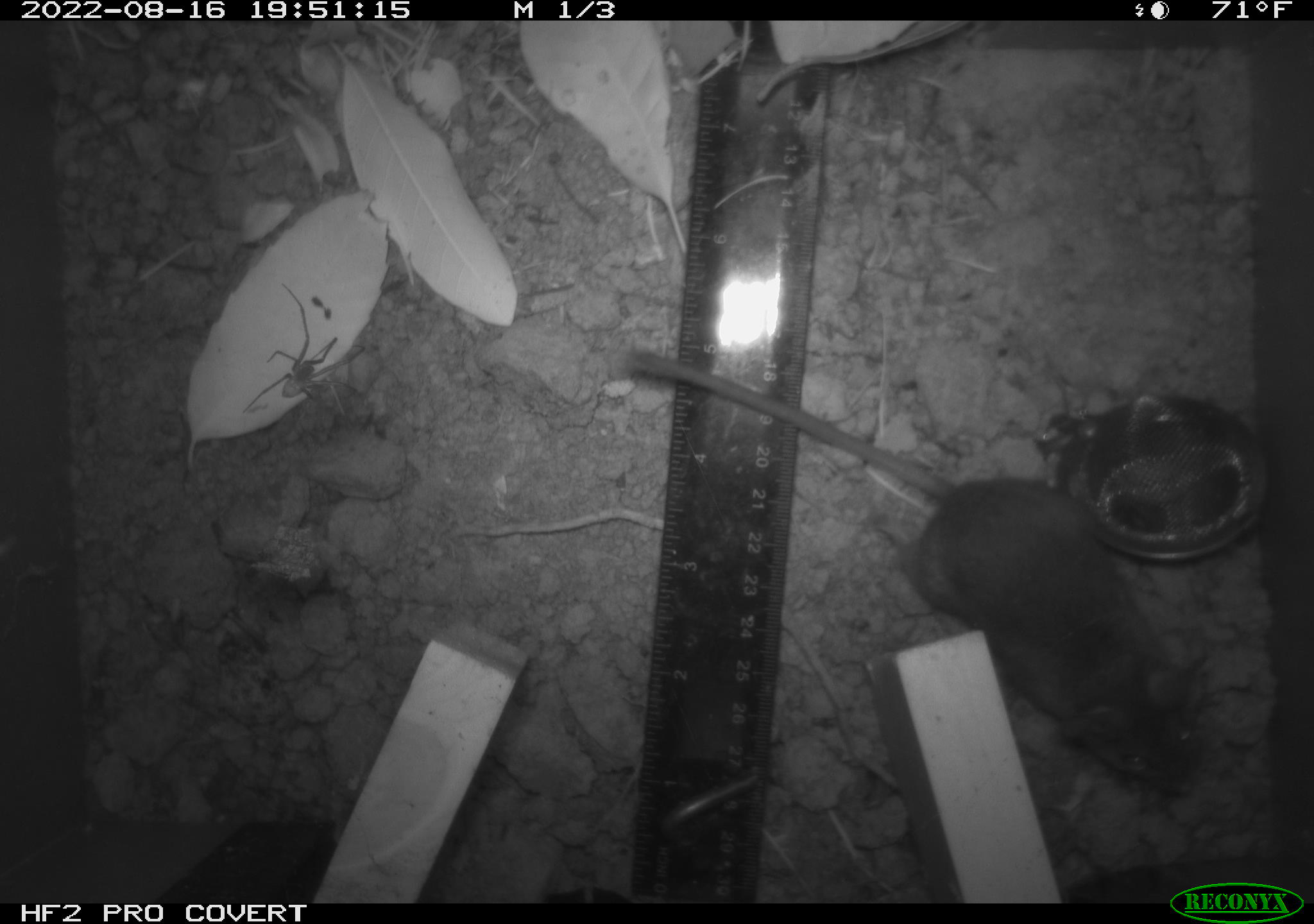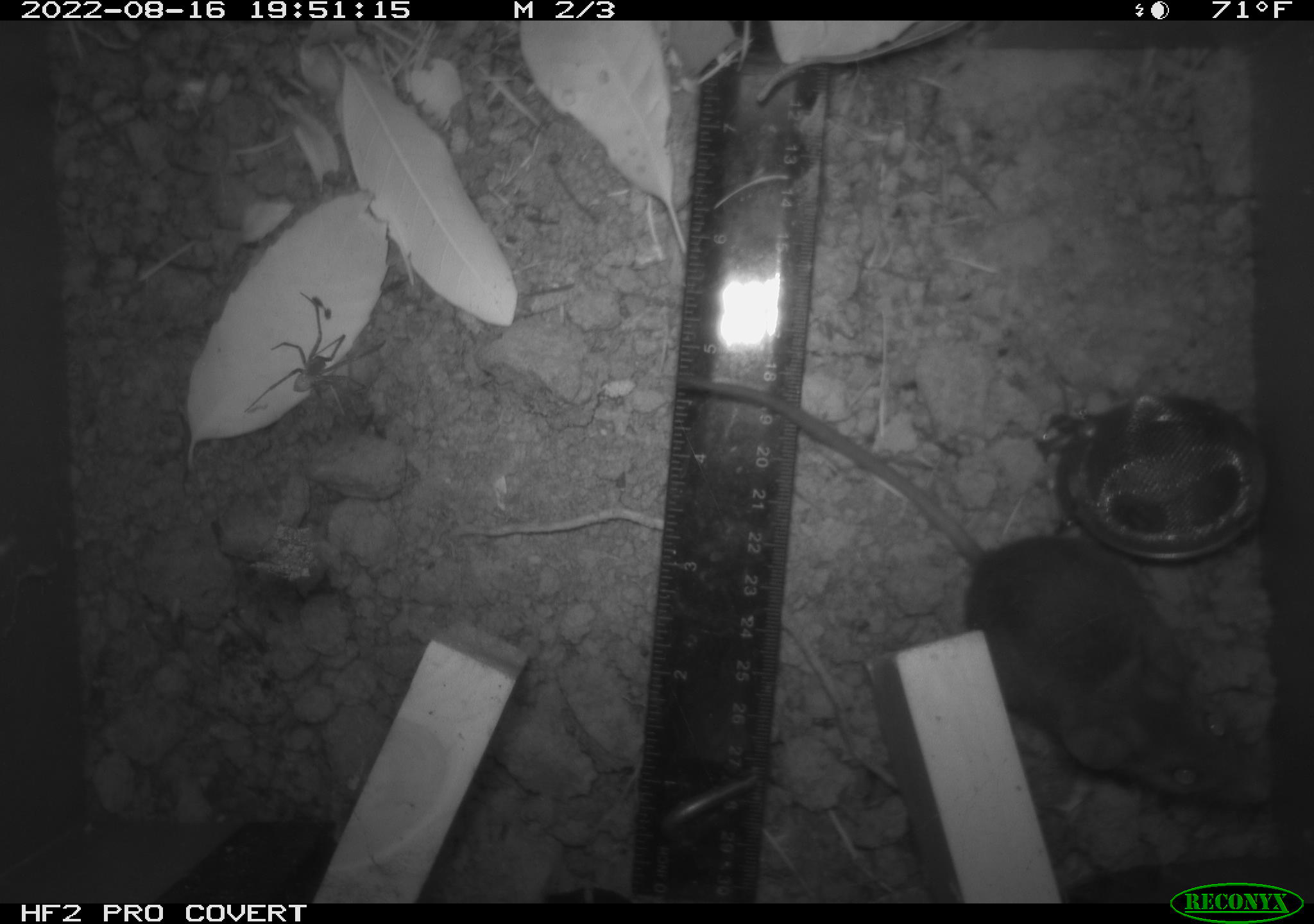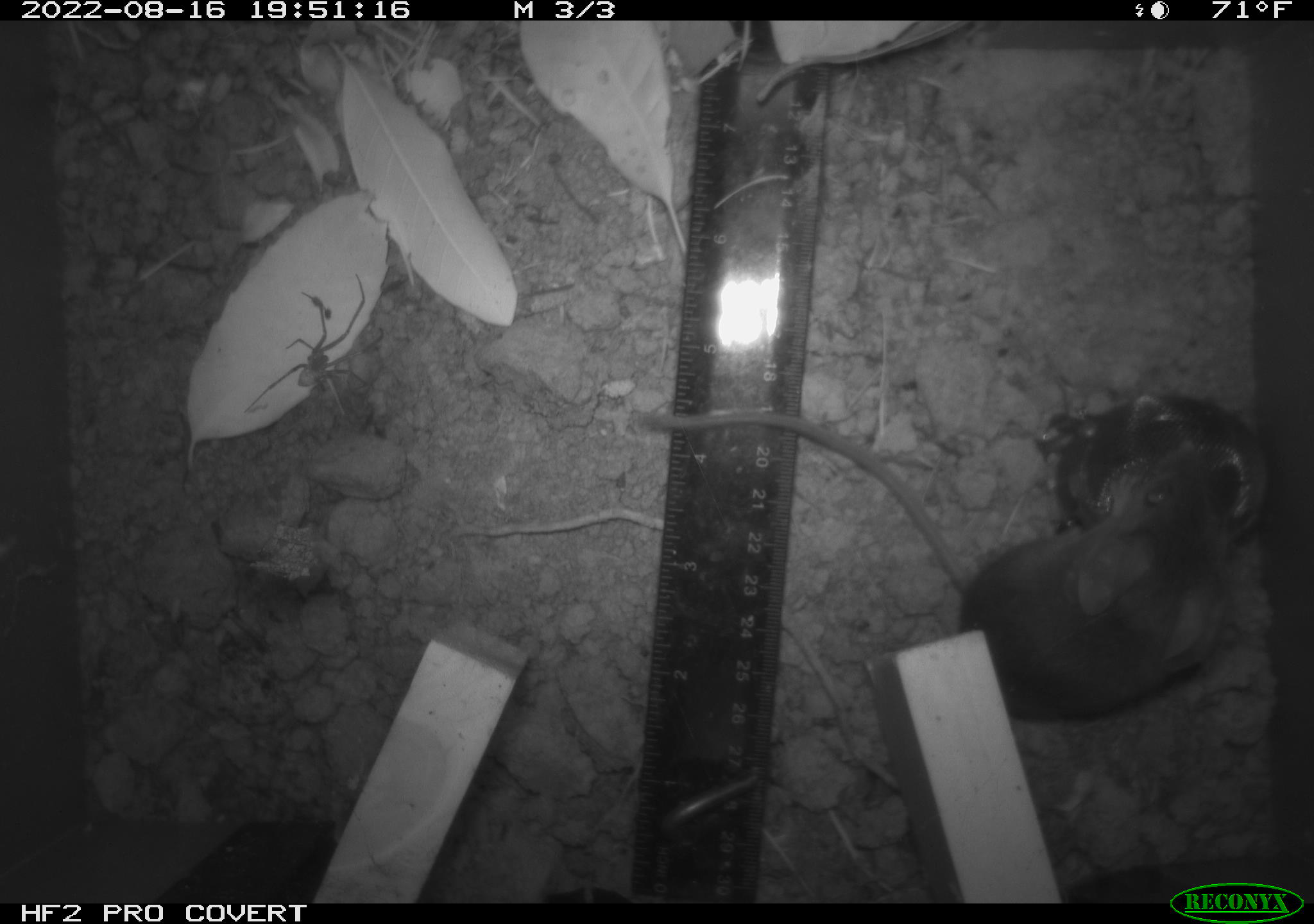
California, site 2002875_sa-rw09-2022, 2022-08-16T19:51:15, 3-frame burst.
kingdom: Animalia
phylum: Arthropoda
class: Arachnida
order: Araneae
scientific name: Araneae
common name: spider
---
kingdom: Animalia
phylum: Chordata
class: Mammalia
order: Rodentia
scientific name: Rodentia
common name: rodent